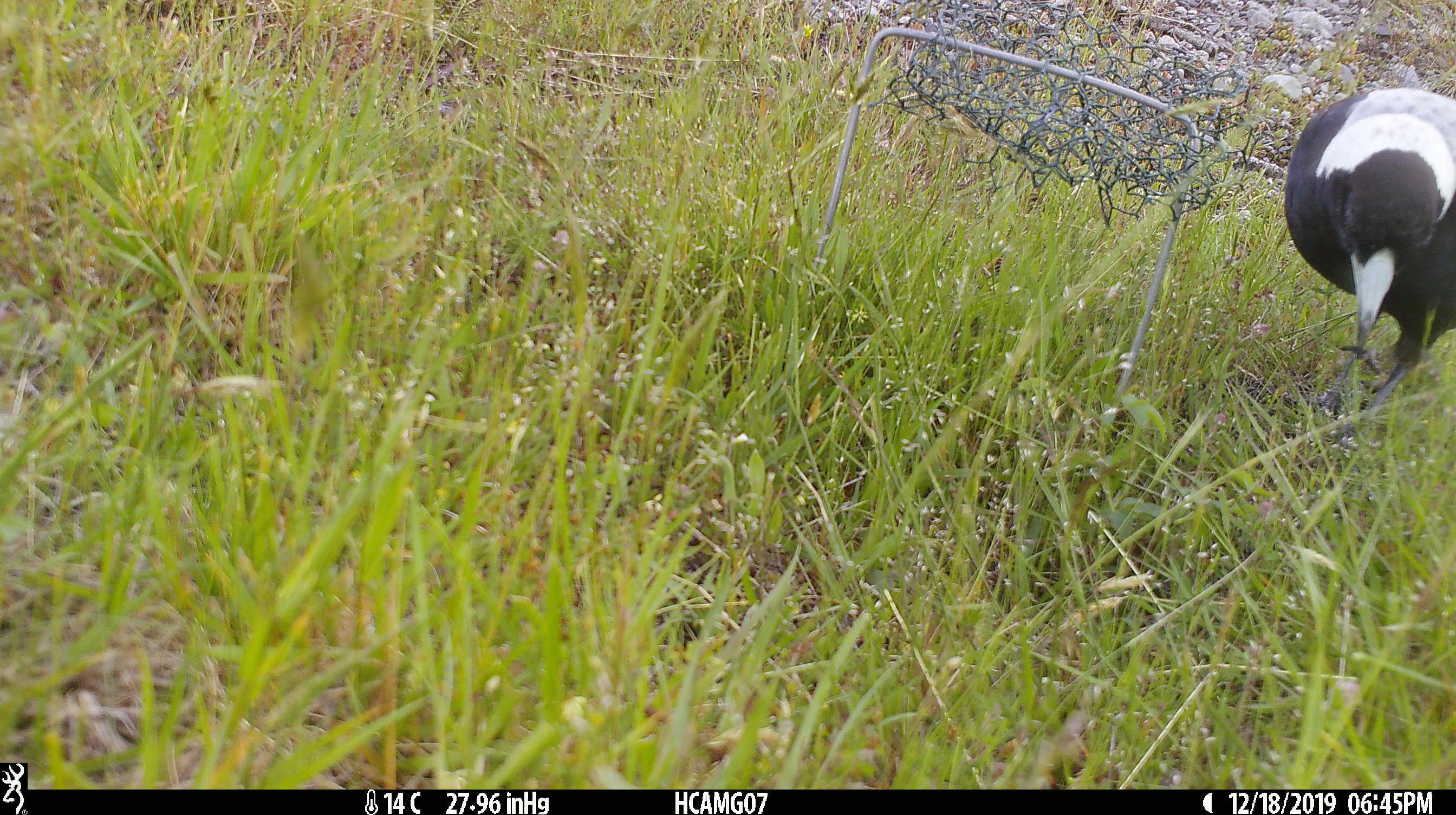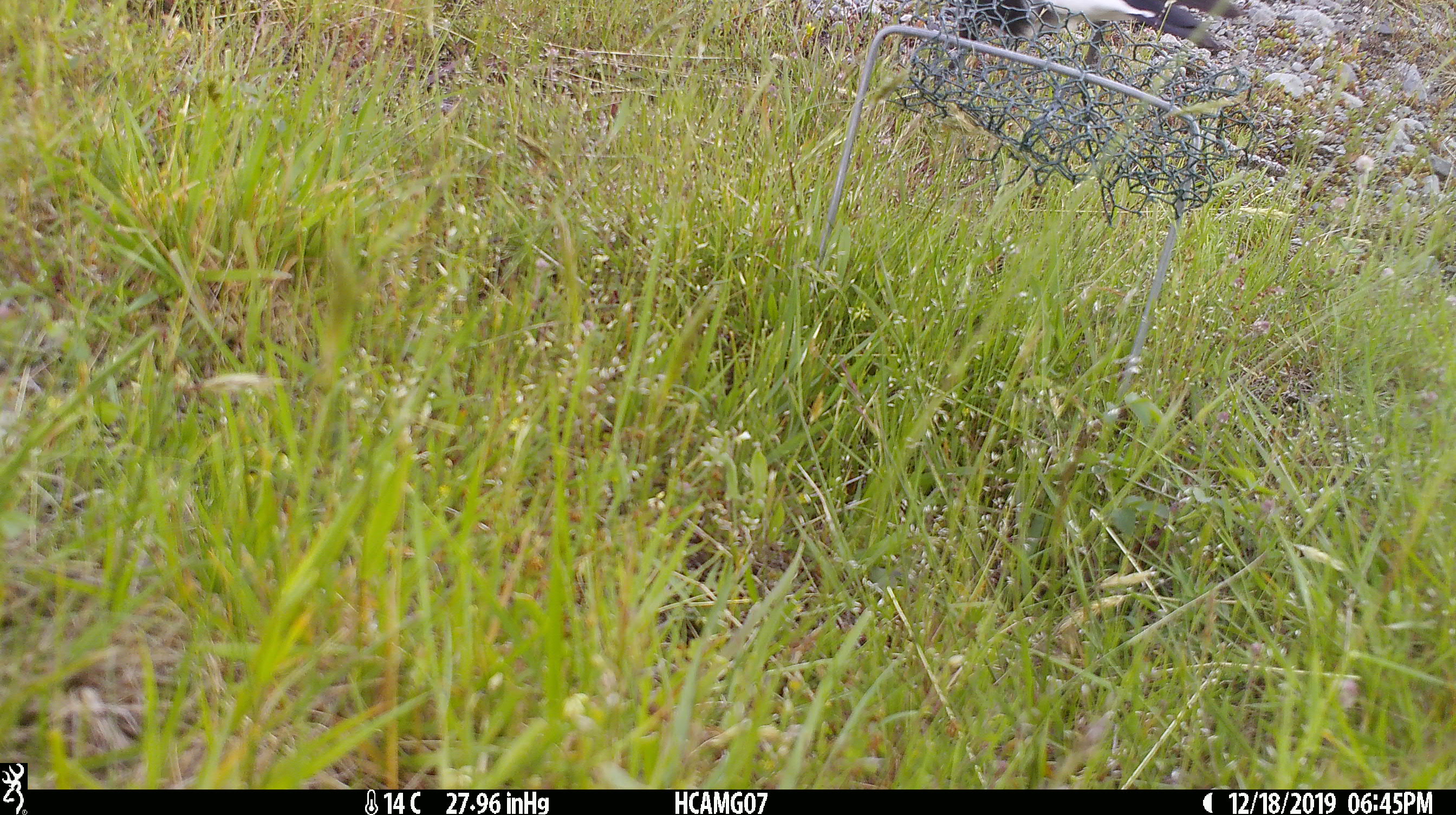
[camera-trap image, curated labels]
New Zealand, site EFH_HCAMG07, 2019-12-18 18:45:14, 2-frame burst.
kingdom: Animalia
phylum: Chordata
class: Aves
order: Passeriformes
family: Artamidae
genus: Gymnorhina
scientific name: Gymnorhina tibicen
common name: australian magpie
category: magpie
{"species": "magpie (australian magpie) (Gymnorhina tibicen)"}